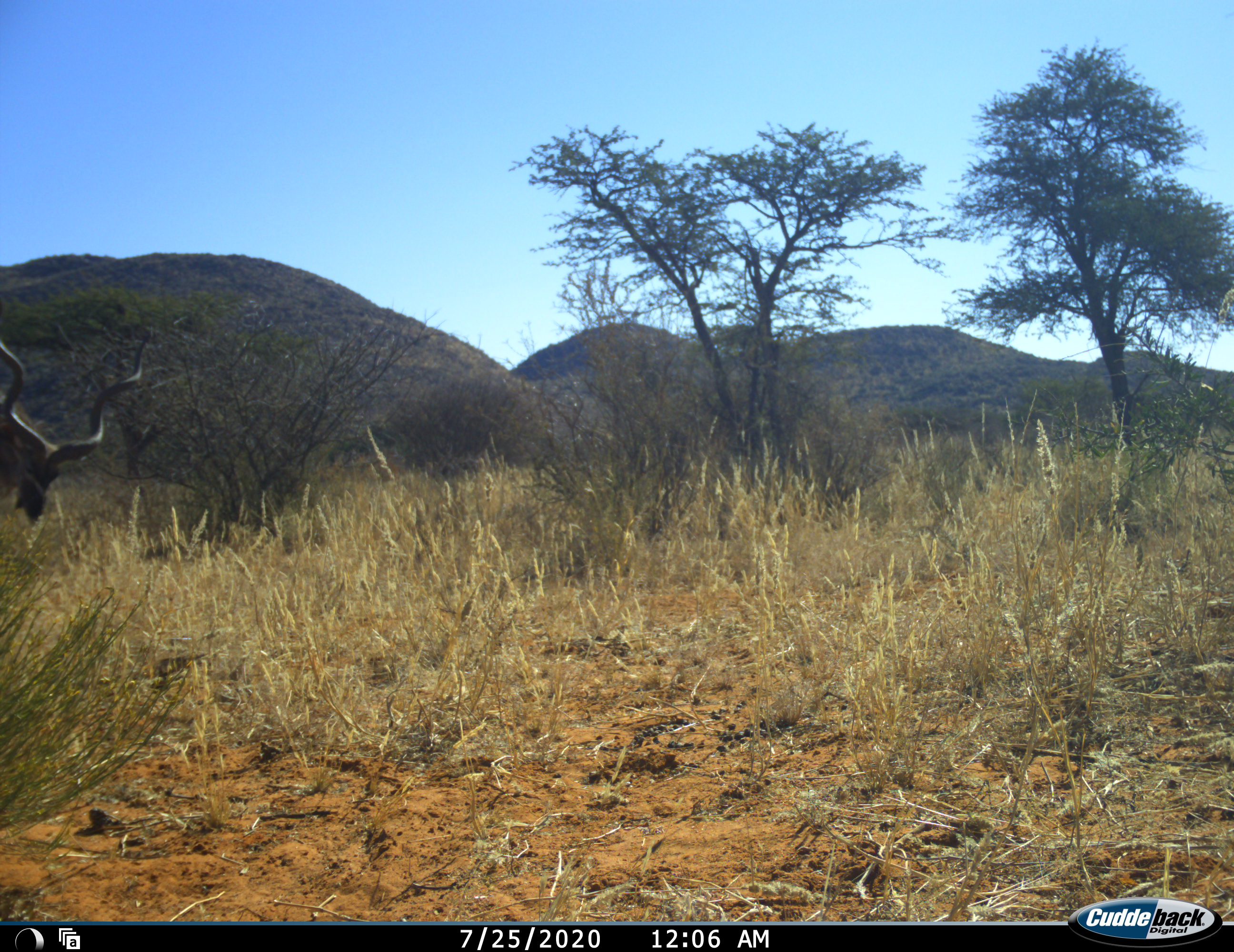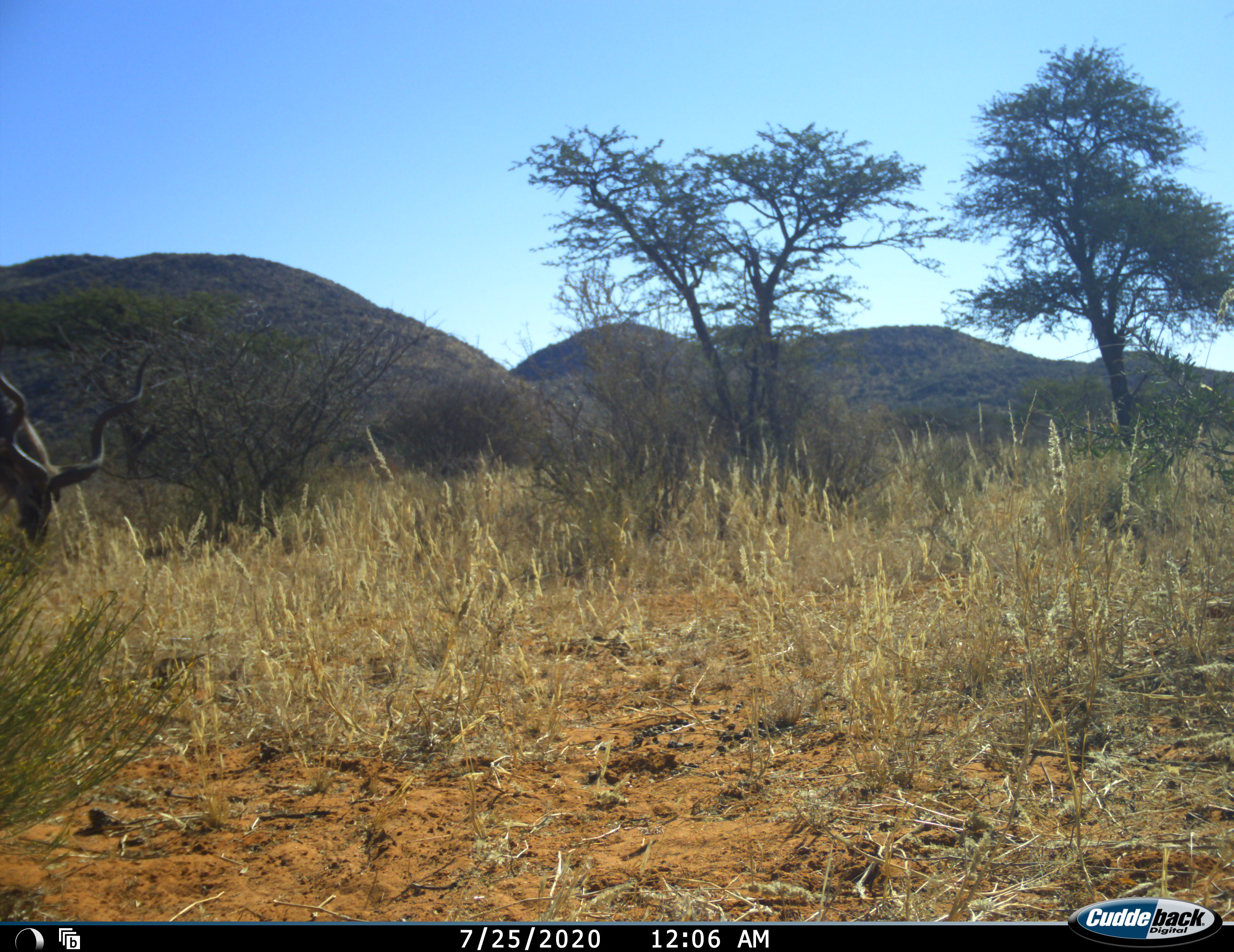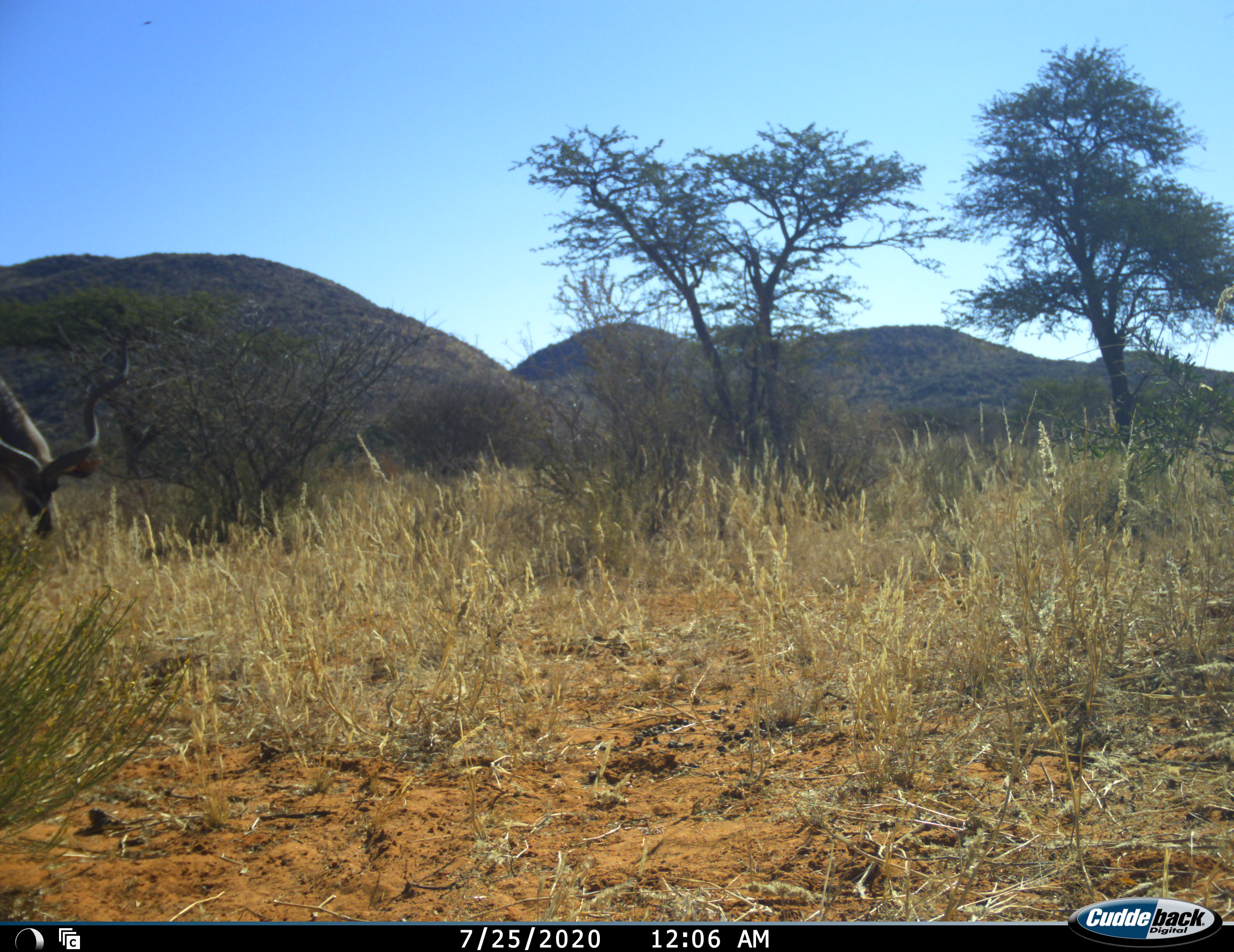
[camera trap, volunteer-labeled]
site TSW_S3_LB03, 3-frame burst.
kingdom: Animalia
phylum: Chordata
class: Mammalia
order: Artiodactyla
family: Bovidae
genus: Tragelaphus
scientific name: Tragelaphus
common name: kudu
Kudu (Tragelaphus), count 1. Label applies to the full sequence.